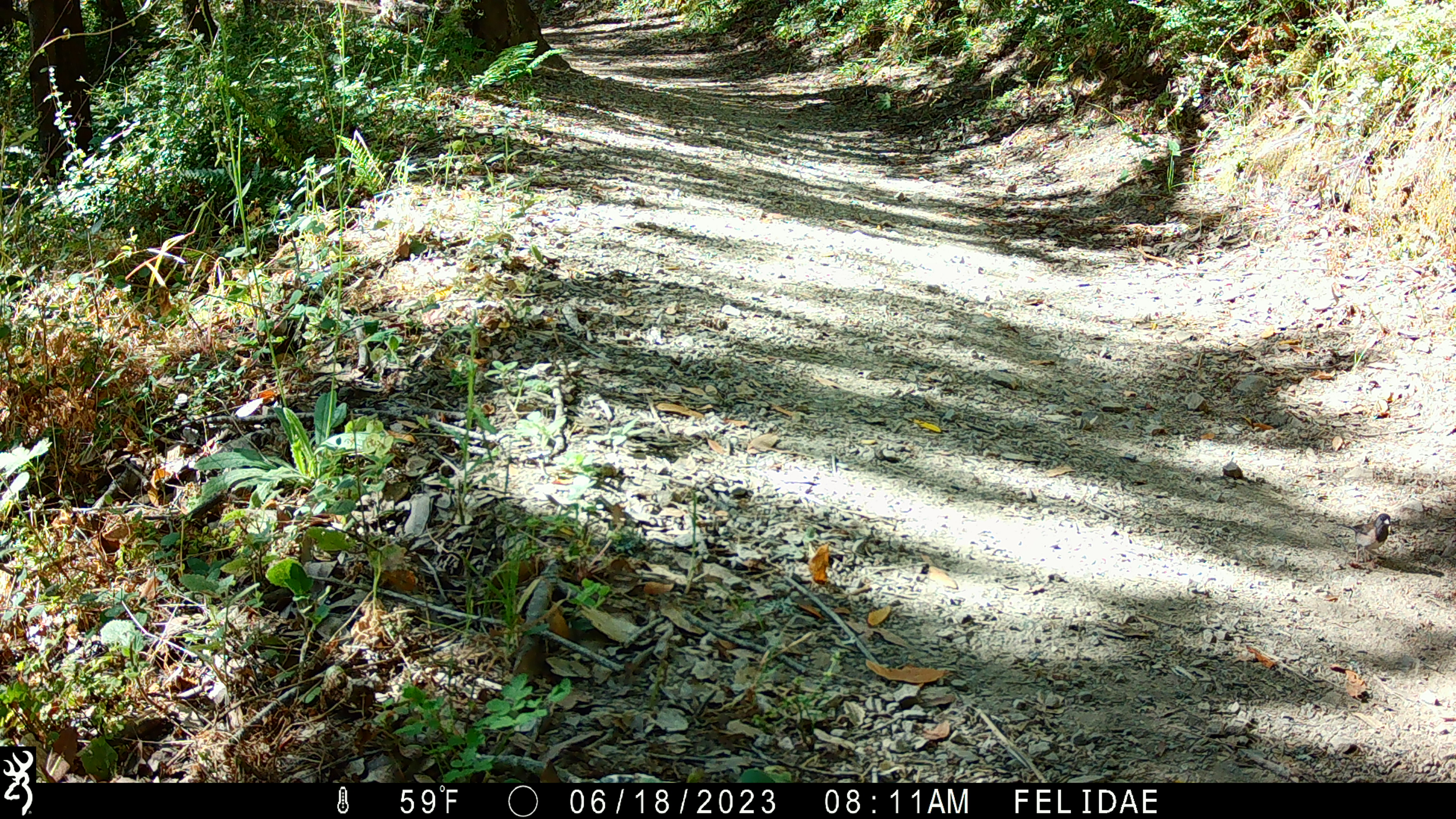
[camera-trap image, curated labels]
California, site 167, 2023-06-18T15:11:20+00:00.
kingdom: Animalia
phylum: Chordata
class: Aves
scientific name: Aves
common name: bird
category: unknown bird